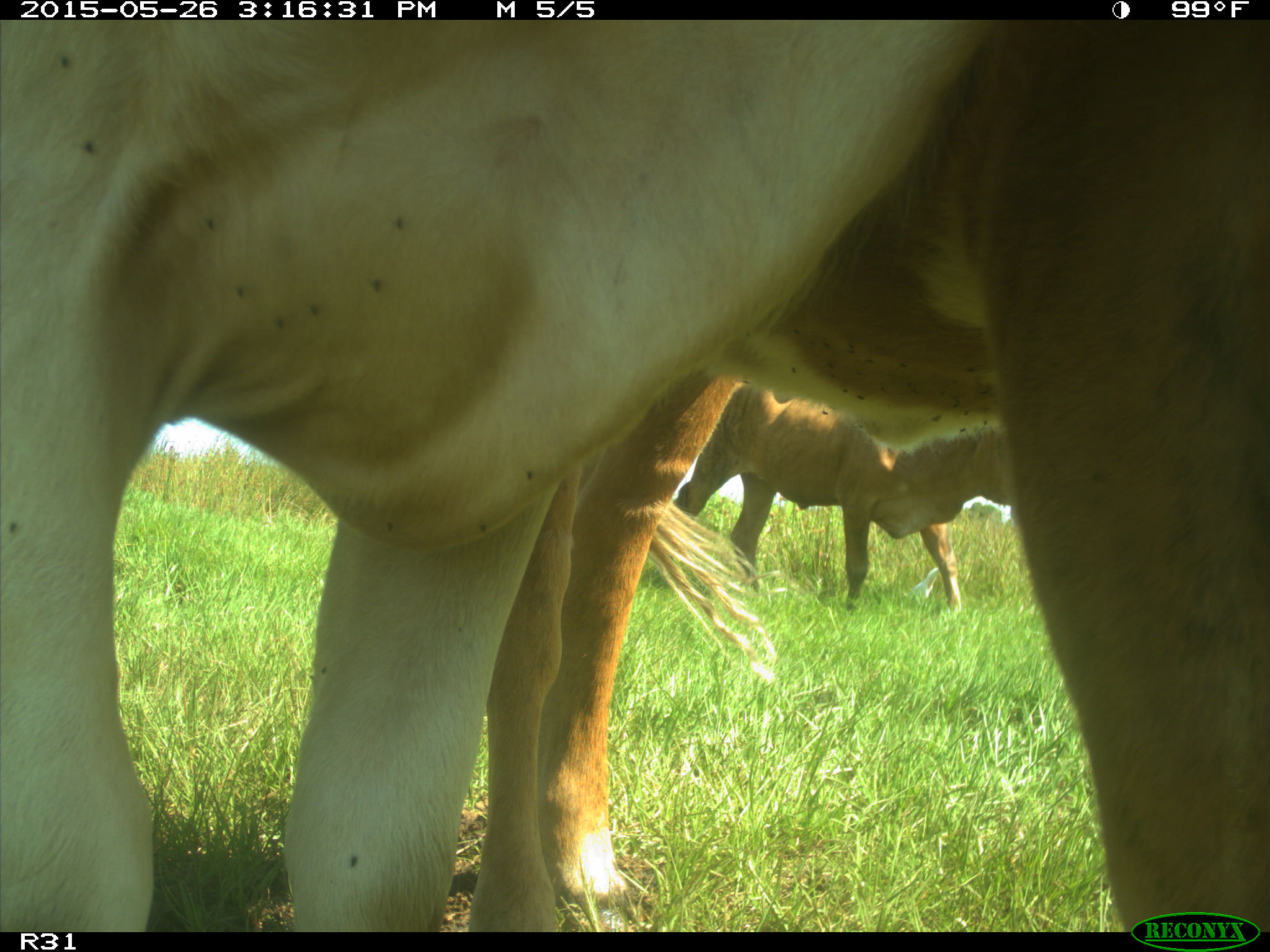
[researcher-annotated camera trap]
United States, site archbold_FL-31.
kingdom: Animalia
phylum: Chordata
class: Mammalia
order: Artiodactyla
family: Bovidae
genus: Bos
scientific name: Bos taurus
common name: domestic cow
Bos taurus (domestic cow).